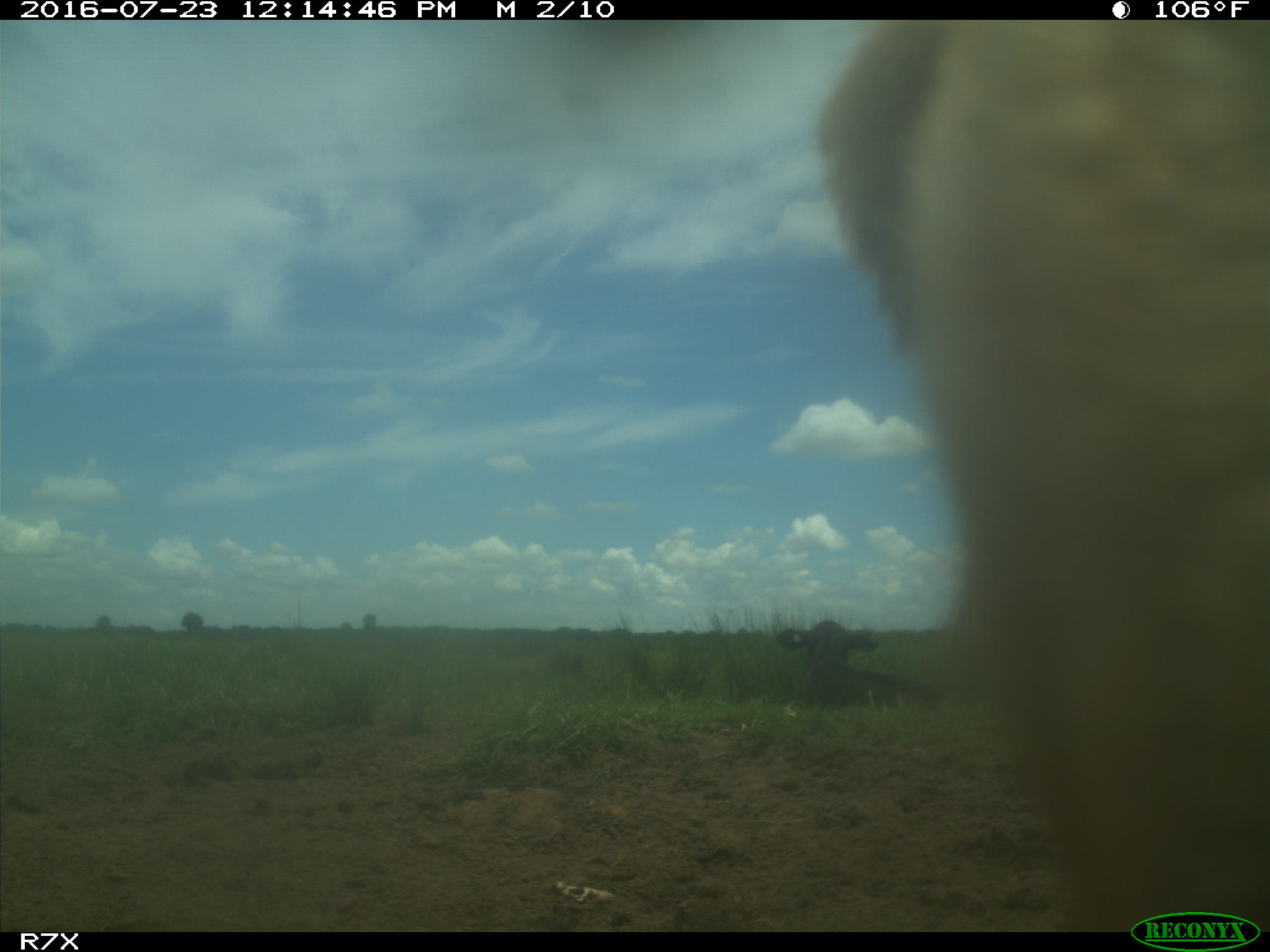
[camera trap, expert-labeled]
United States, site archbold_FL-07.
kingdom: Animalia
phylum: Chordata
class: Mammalia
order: Artiodactyla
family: Bovidae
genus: Bos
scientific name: Bos taurus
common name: domestic cow